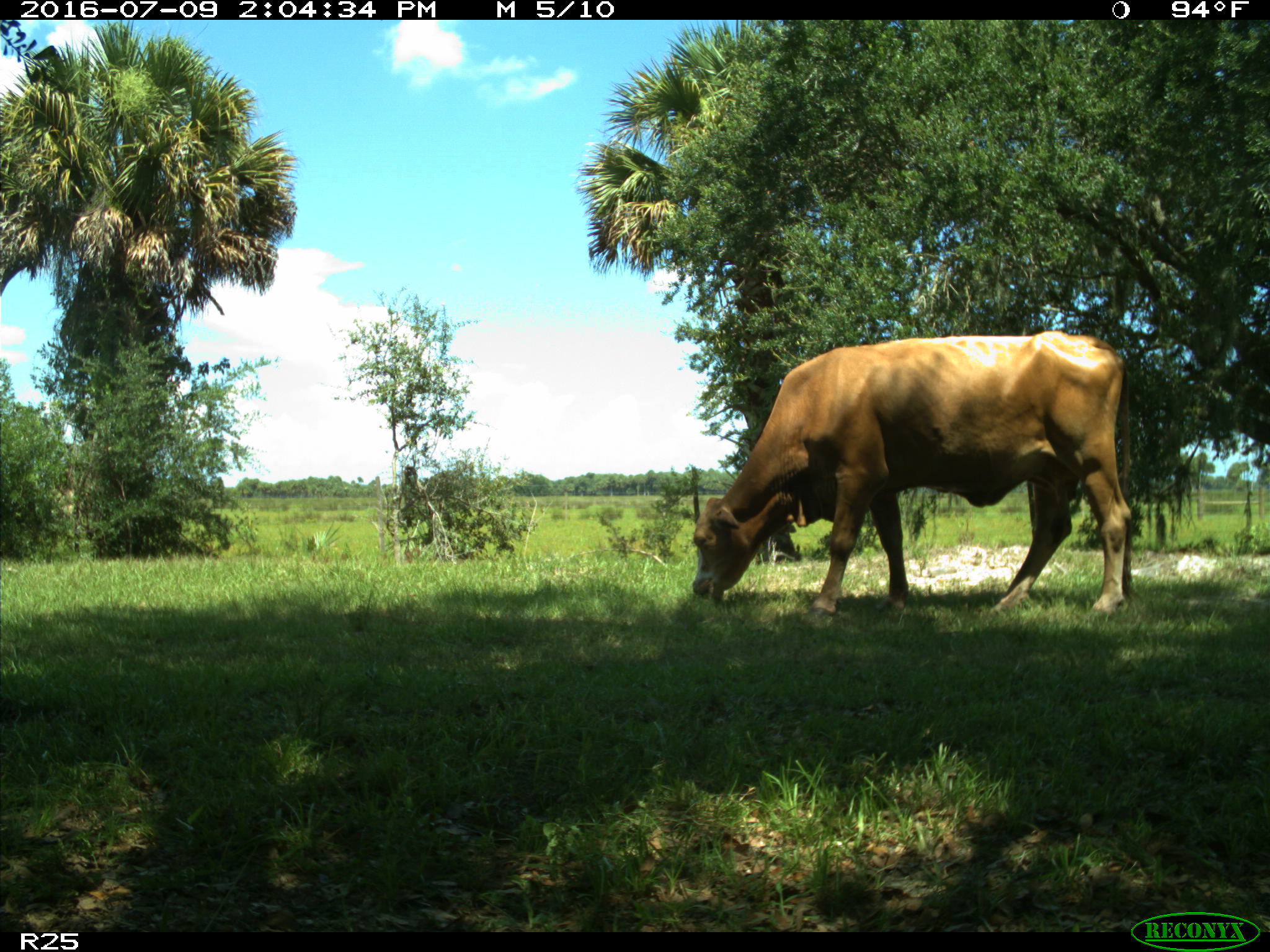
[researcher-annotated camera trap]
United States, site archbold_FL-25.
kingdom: Animalia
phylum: Chordata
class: Mammalia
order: Artiodactyla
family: Bovidae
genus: Bos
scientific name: Bos taurus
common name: domestic cow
Bos taurus (domestic cow).